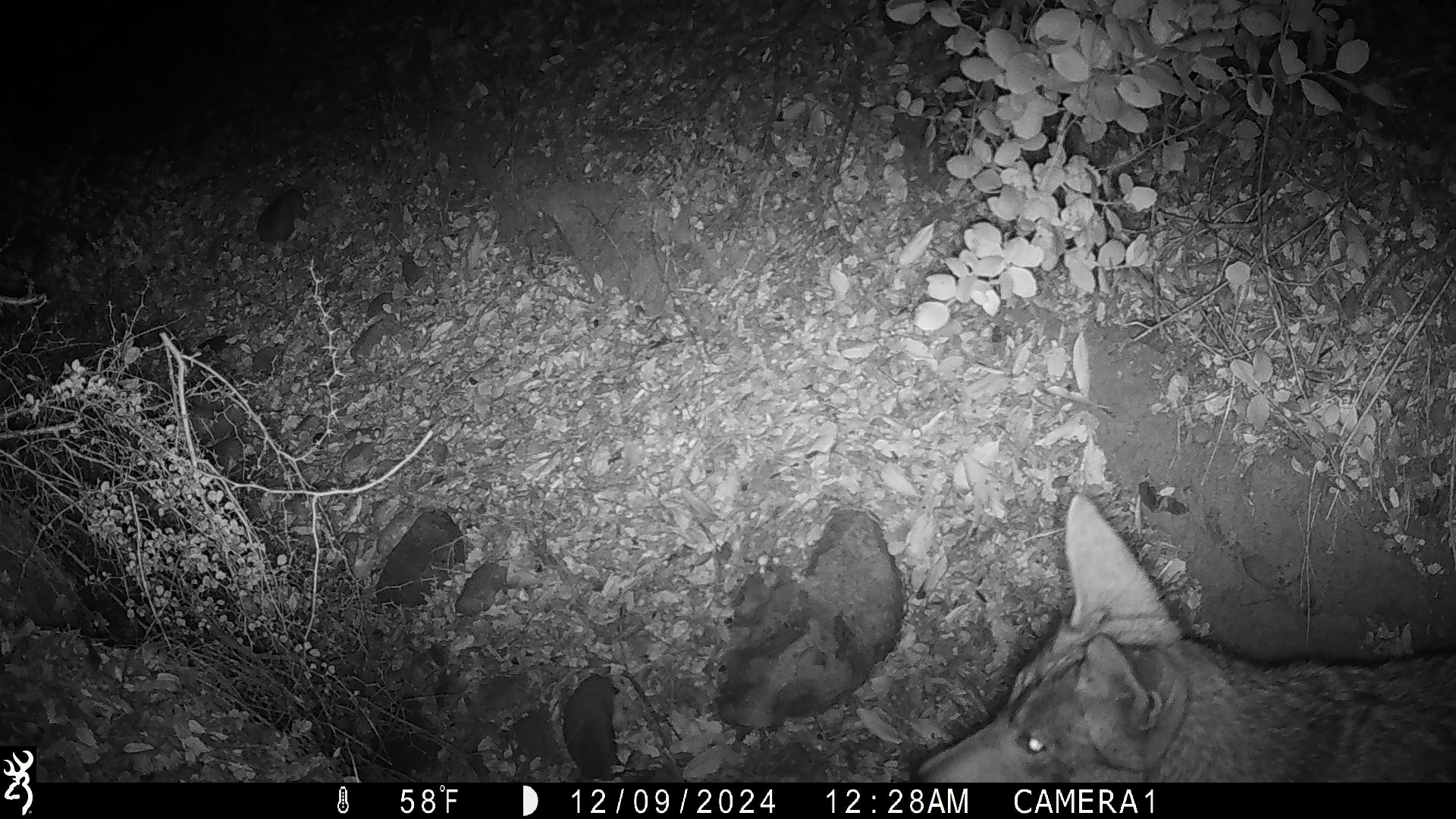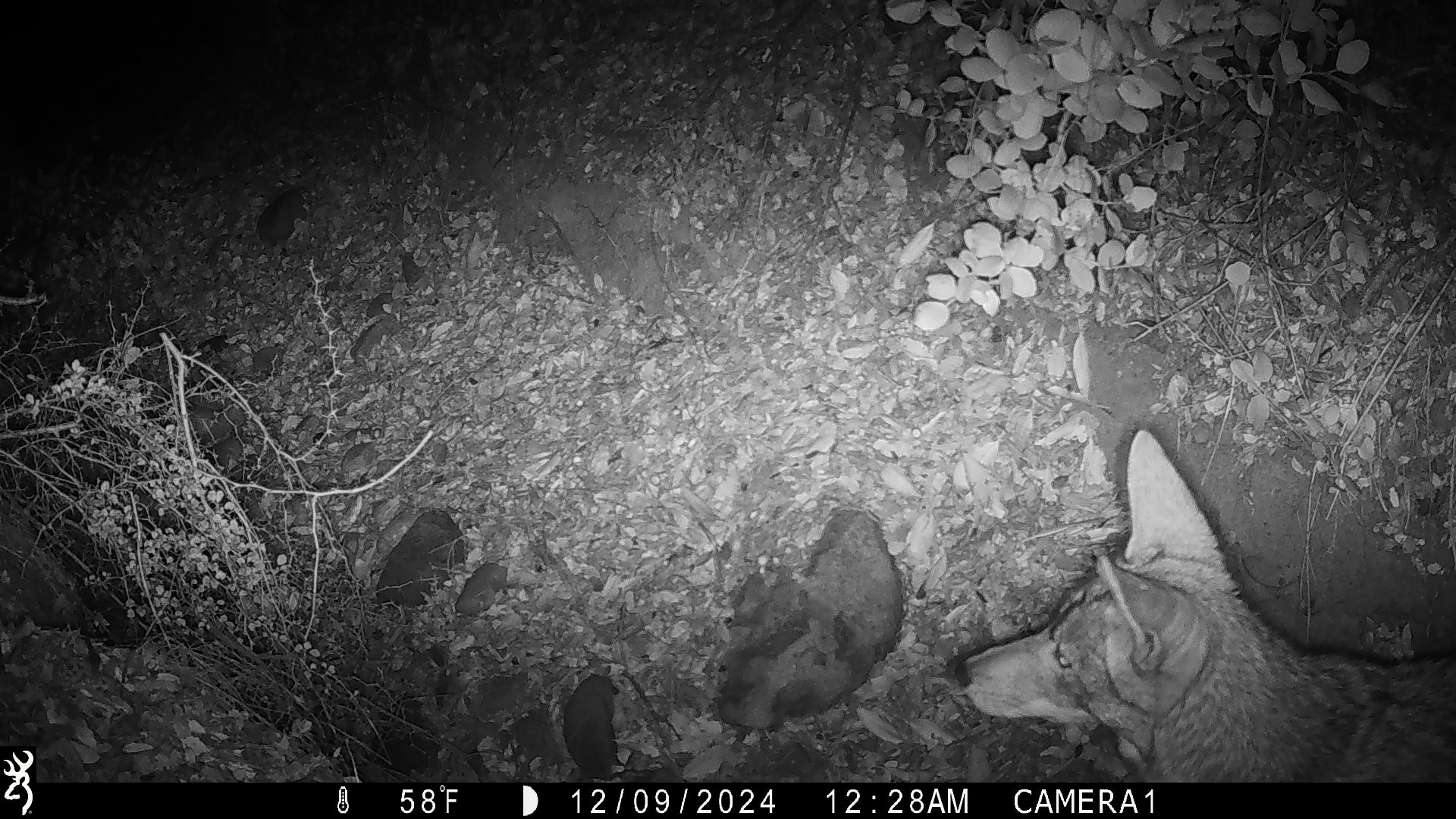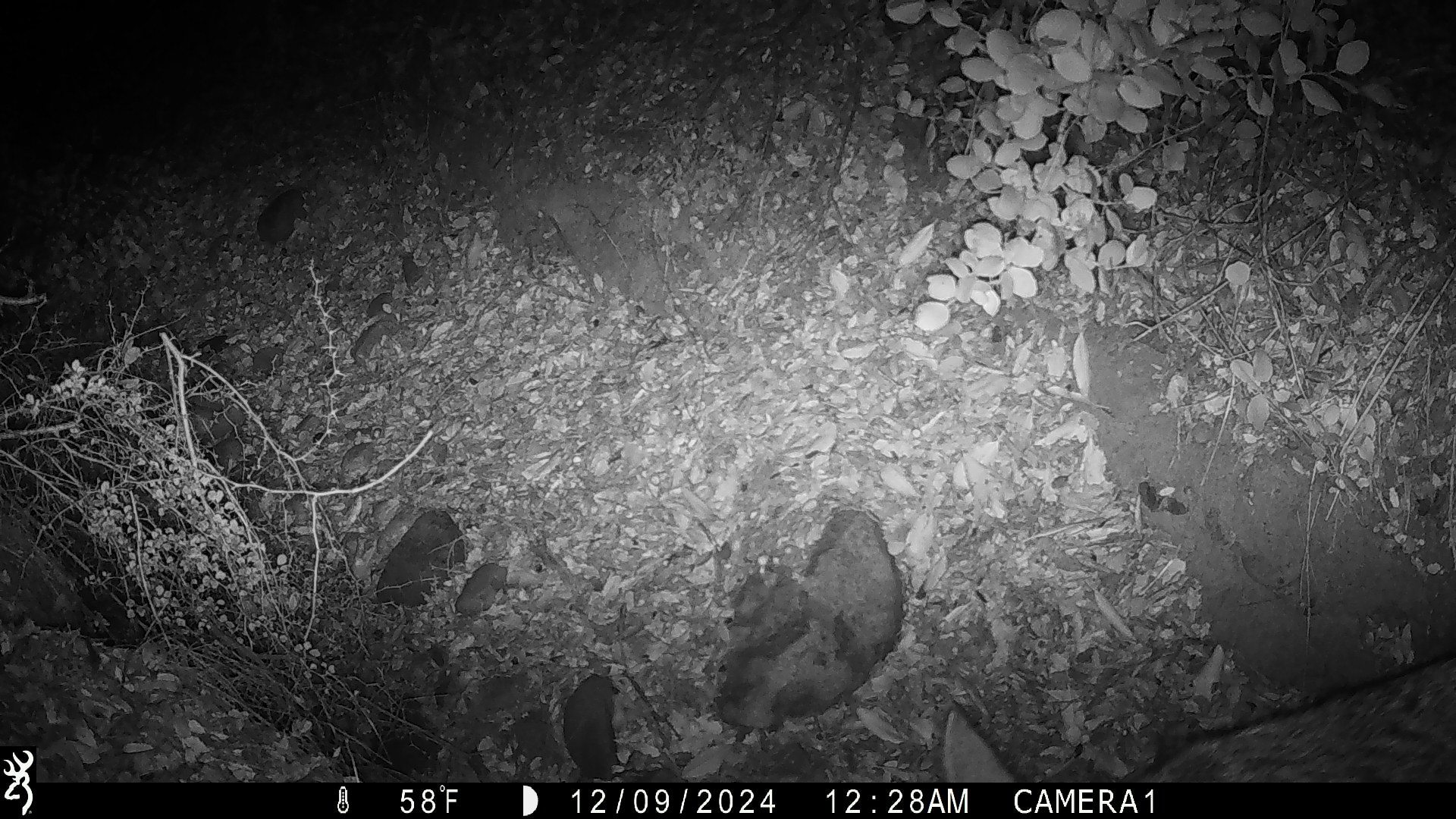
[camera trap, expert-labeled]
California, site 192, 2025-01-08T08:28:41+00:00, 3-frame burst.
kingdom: Animalia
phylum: Chordata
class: Mammalia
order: Carnivora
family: Canidae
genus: Canis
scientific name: Canis latrans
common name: coyote